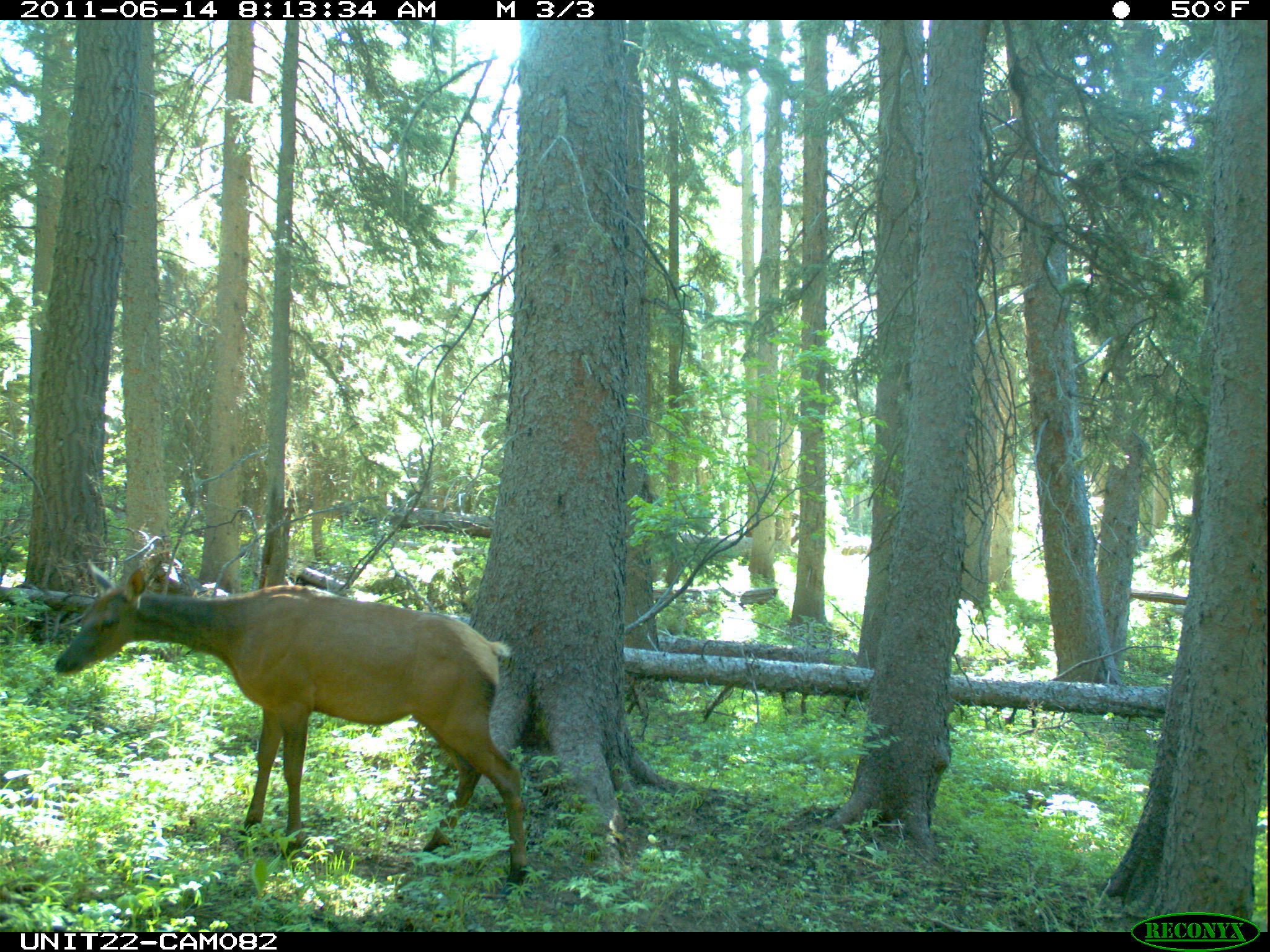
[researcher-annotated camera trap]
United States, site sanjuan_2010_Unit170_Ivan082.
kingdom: Animalia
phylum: Chordata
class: Mammalia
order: Artiodactyla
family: Cervidae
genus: Cervus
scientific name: Cervus elaphus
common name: red deer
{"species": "Cervus elaphus (red deer)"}